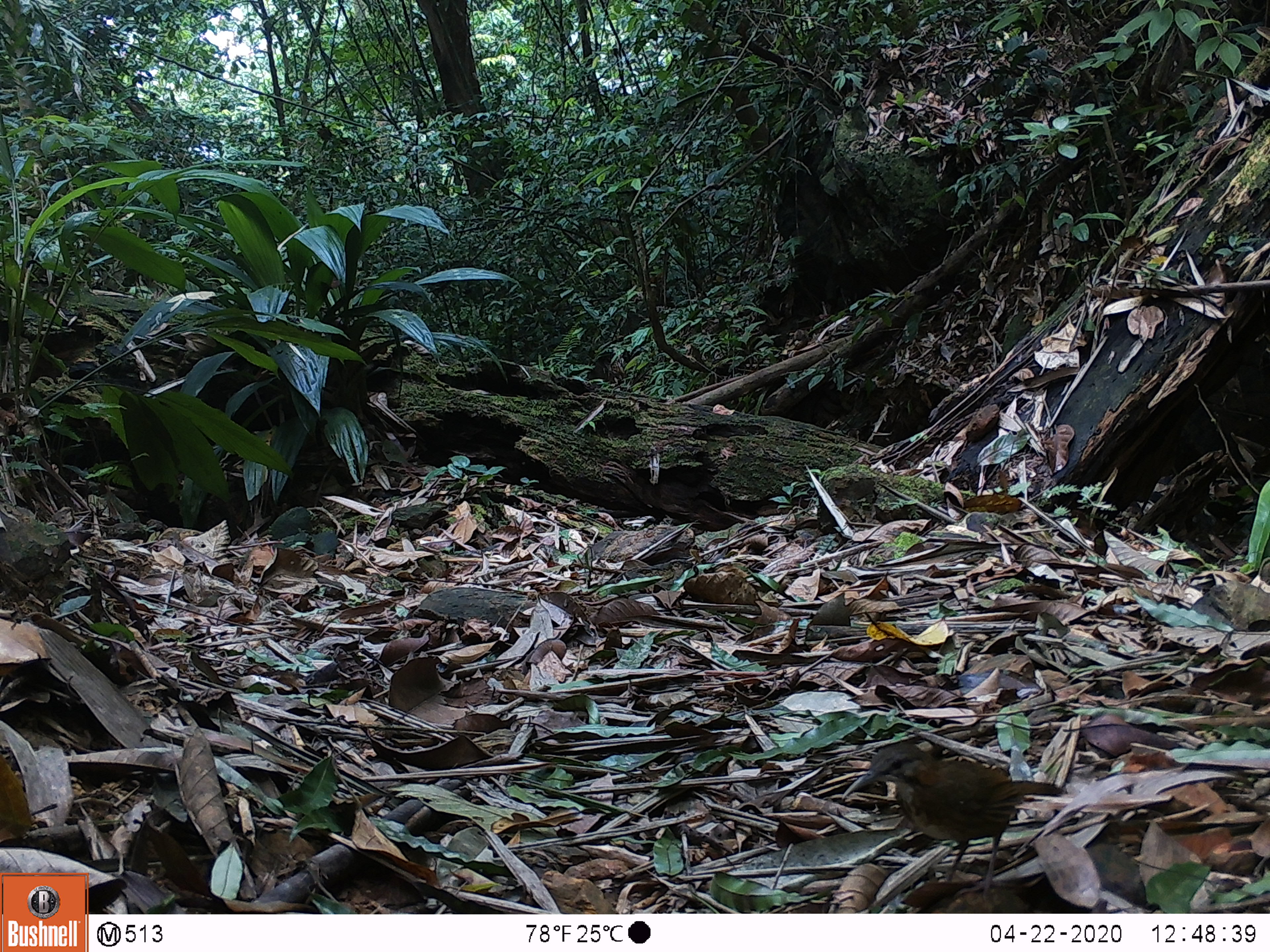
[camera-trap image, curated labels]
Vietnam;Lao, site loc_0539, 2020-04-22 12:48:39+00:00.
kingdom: Animalia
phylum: Chordata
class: Aves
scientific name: Aves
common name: bird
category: unidentified bird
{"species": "unidentified bird (bird) (Aves)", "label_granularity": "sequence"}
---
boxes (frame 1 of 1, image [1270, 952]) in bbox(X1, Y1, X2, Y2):
unidentified bird: bbox(842, 742, 1067, 902)